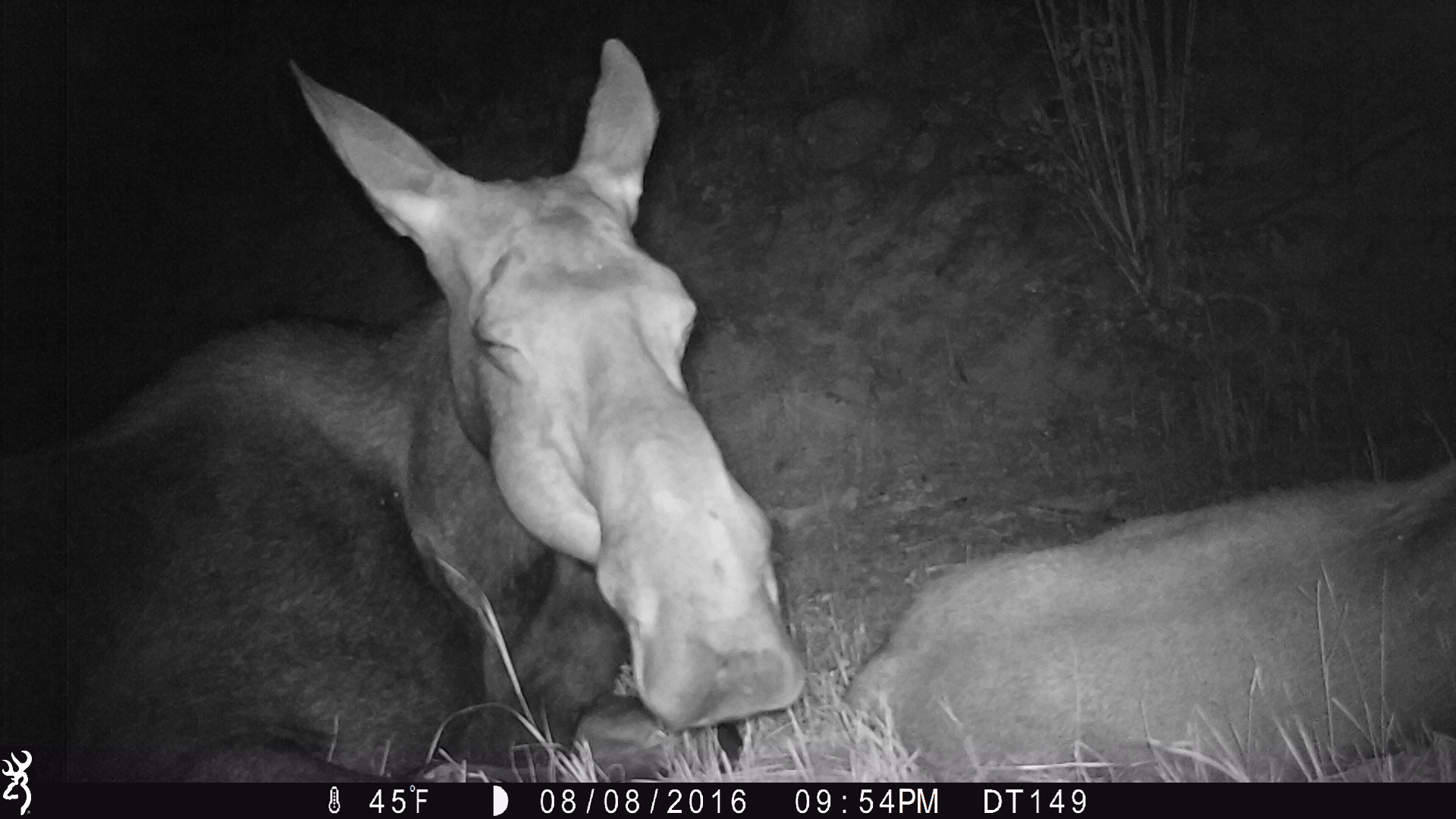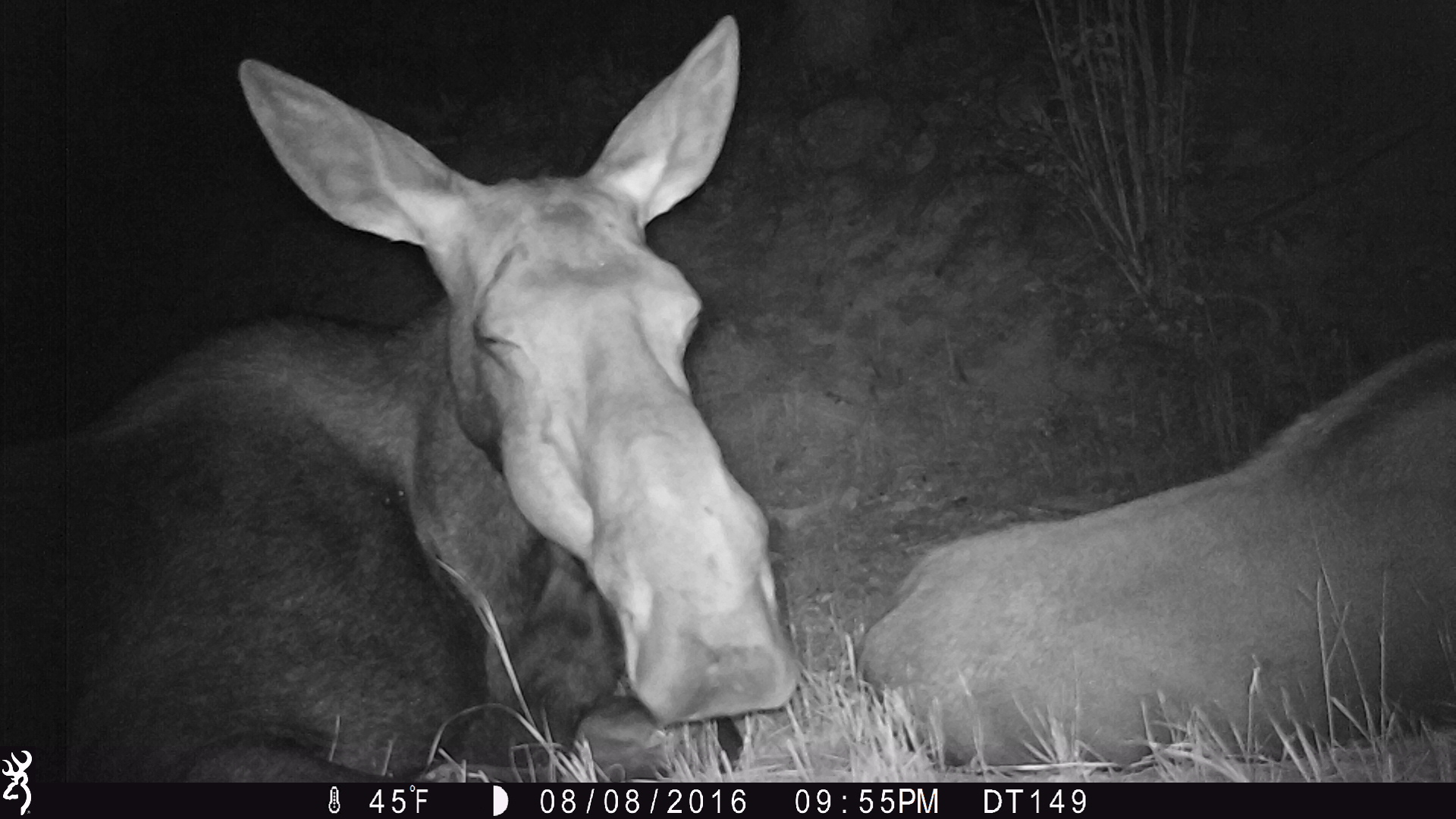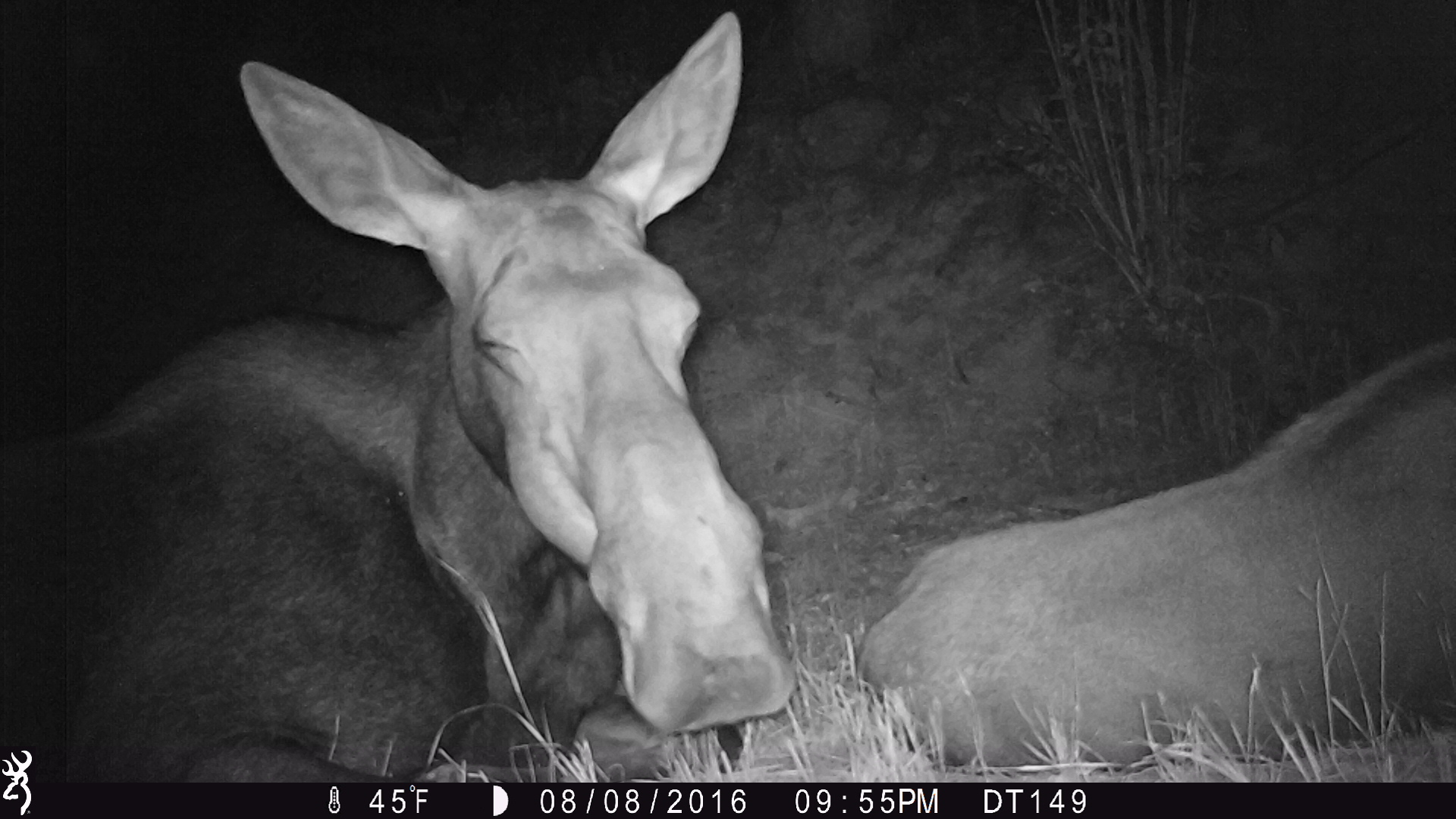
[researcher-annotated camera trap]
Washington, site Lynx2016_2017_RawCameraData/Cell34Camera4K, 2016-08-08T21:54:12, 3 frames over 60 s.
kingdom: Animalia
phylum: Chordata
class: Mammalia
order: Artiodactyla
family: Cervidae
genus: Alces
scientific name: Alces alces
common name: moose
Alces alces (moose). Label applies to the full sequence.